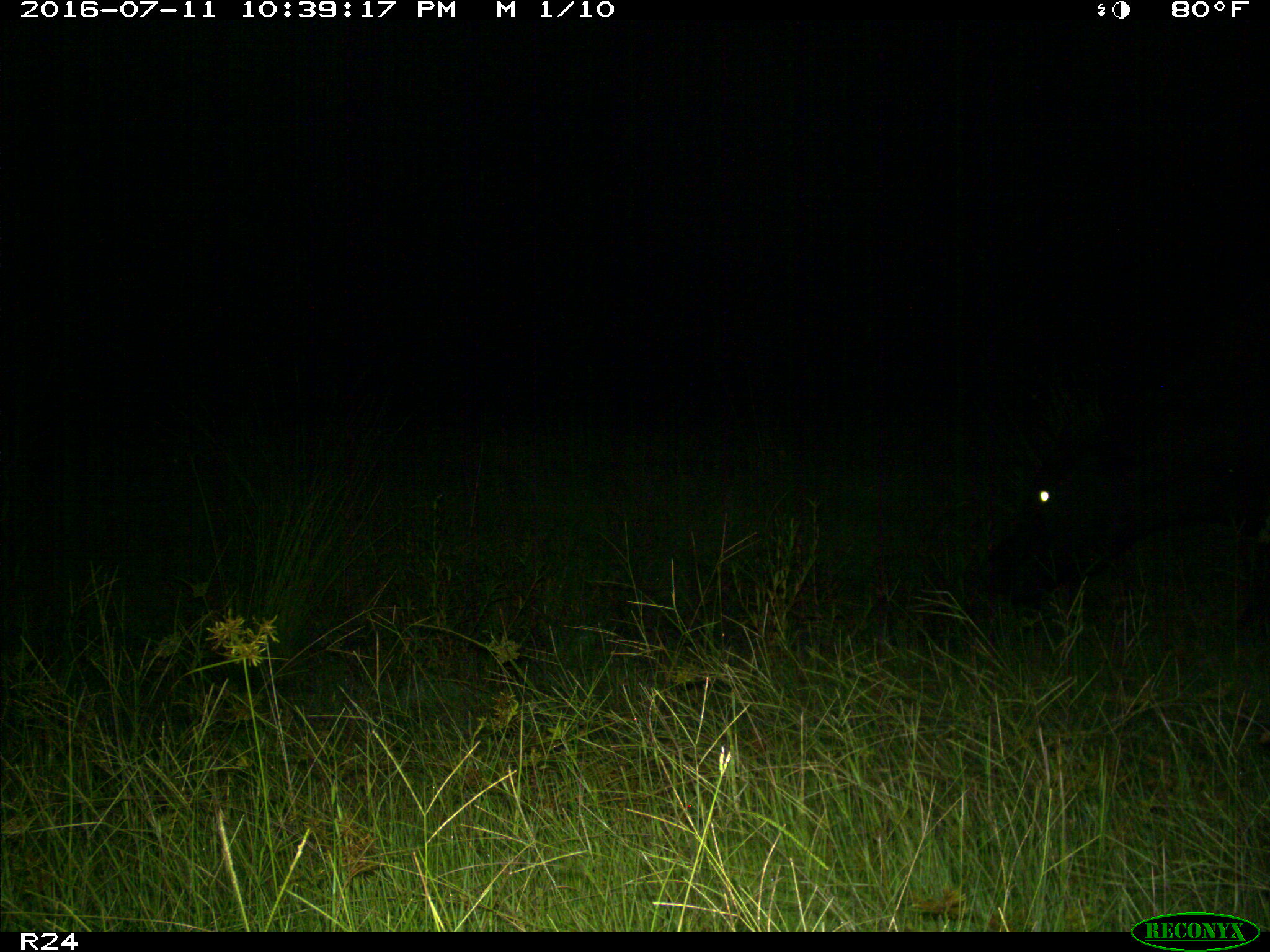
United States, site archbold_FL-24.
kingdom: Animalia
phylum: Chordata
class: Mammalia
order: Artiodactyla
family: Bovidae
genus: Bos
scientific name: Bos taurus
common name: domestic cow